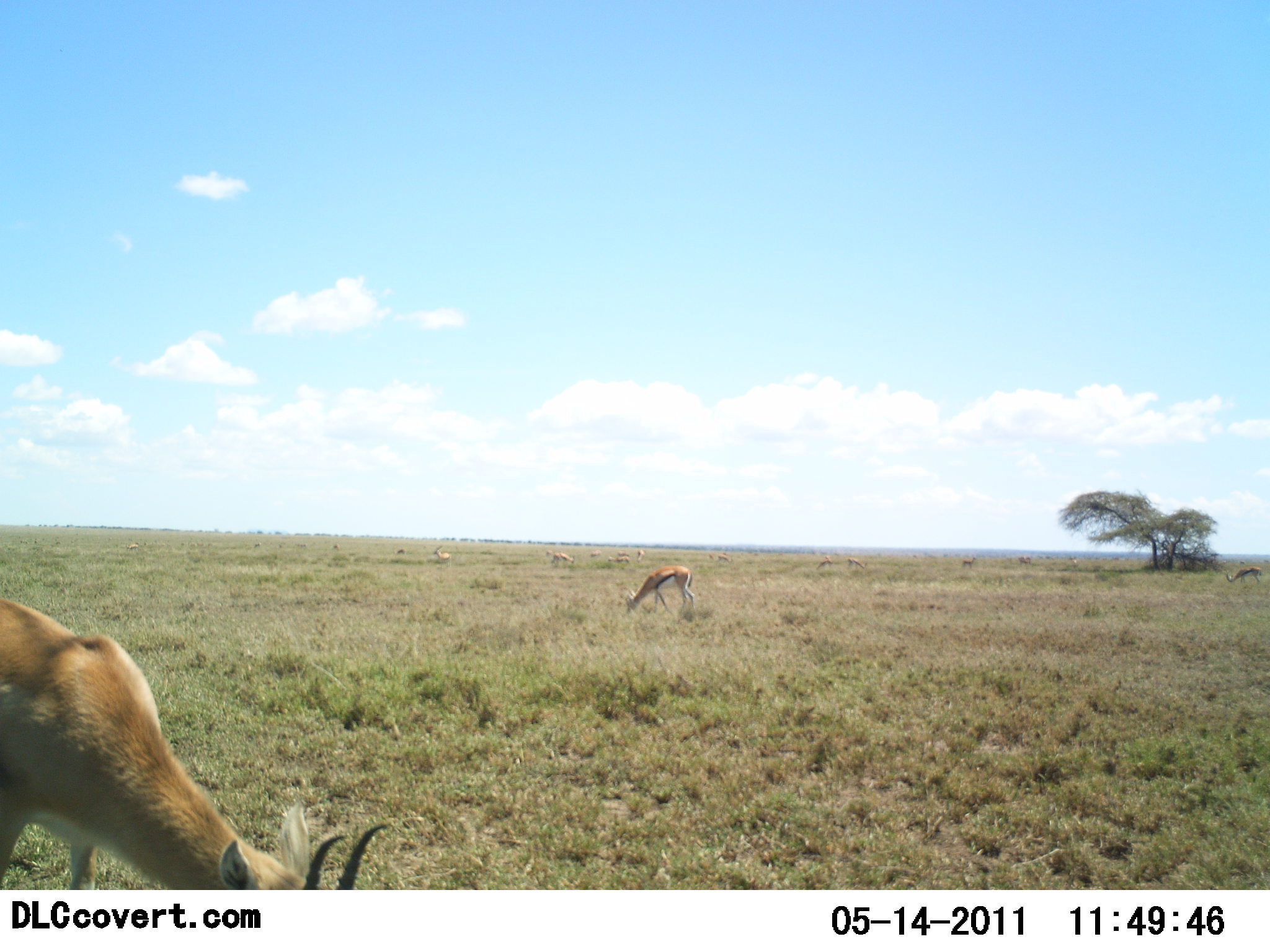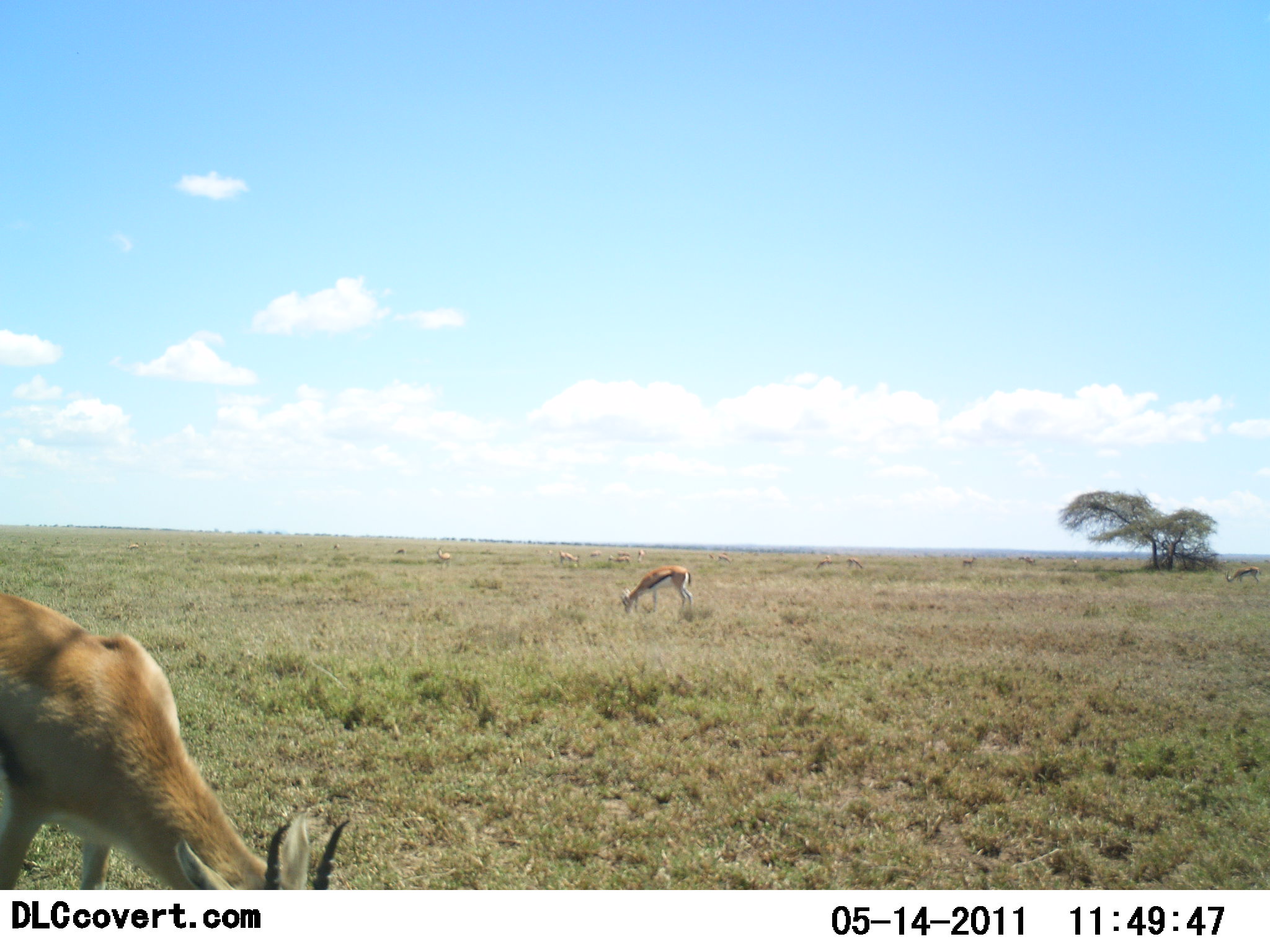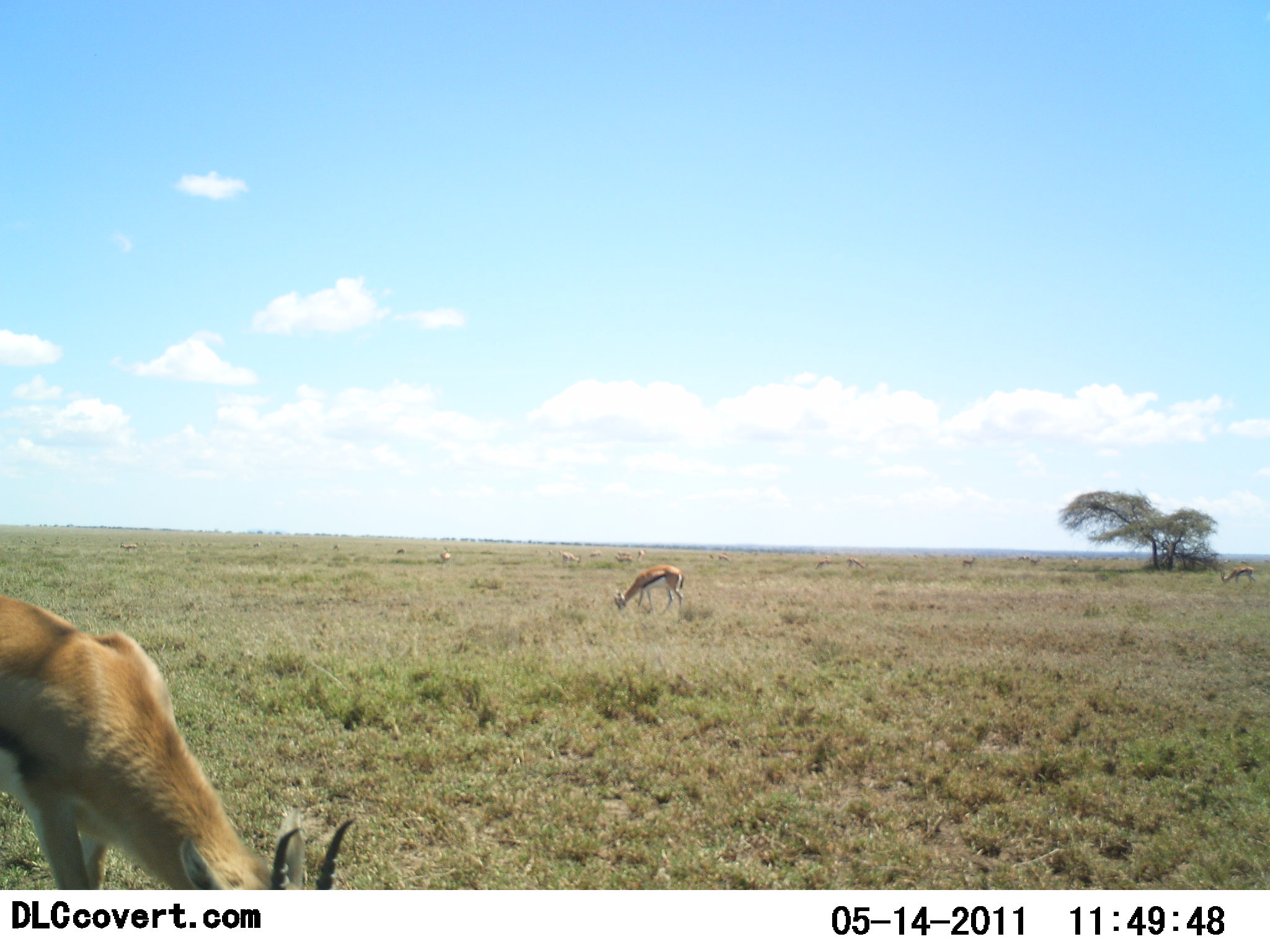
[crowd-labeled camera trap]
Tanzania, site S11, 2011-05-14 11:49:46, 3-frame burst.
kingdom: Animalia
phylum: Chordata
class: Mammalia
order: Artiodactyla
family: Bovidae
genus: Eudorcas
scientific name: Eudorcas thomsonii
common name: thomson's gazelle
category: gazellethomsons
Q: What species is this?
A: Gazellethomsons (thomson's gazelle) (Eudorcas thomsonii).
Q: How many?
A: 10.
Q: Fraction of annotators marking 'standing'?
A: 42%.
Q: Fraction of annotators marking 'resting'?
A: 8%.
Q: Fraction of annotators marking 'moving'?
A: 0%.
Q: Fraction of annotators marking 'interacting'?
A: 0%.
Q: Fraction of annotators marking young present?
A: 0%.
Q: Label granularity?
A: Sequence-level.